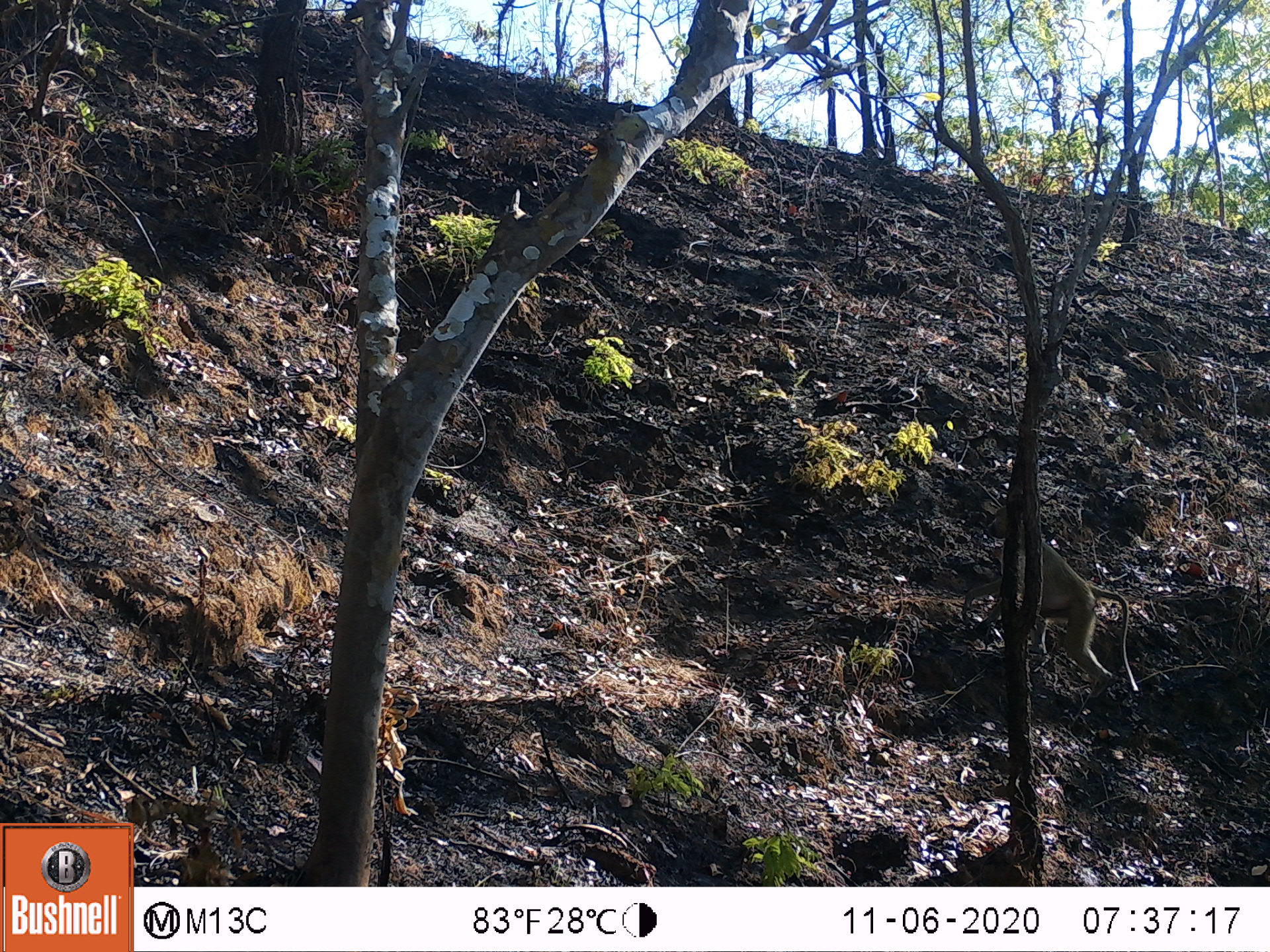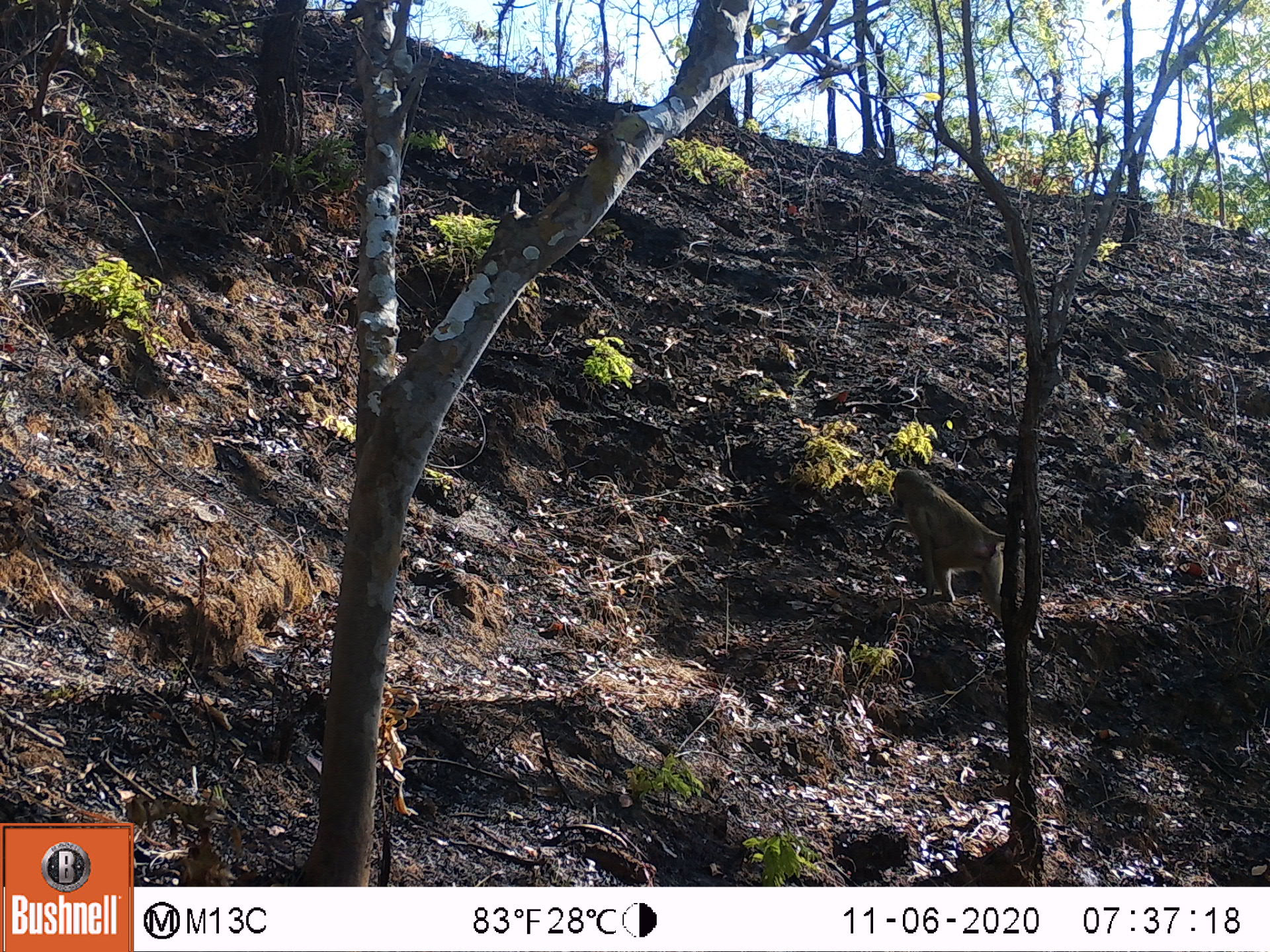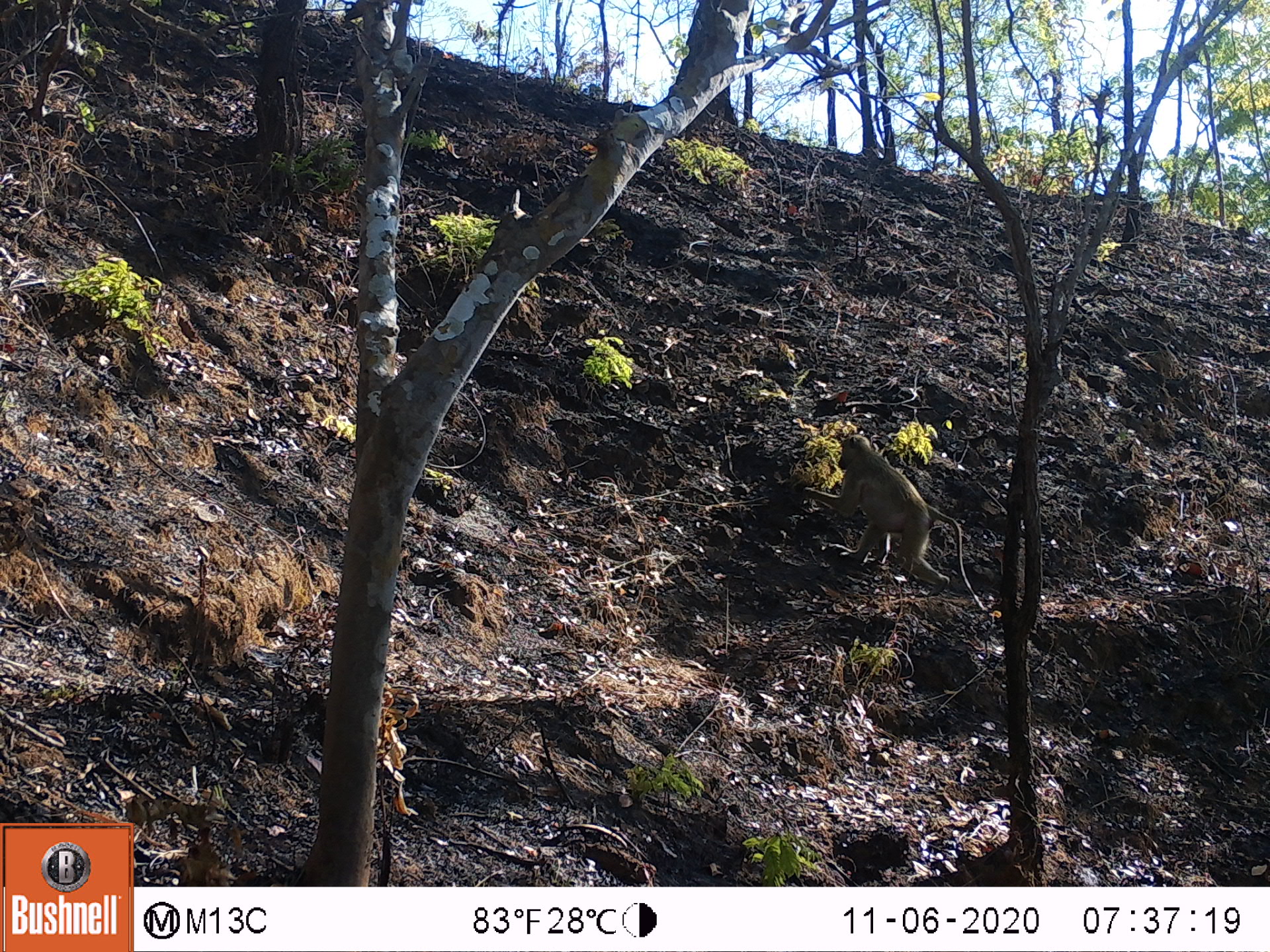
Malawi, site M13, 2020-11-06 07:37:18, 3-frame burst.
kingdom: Animalia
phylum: Chordata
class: Mammalia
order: Primates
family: Cercopithecidae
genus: Papio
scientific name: Papio cynocephalus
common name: yellow baboon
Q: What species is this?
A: Yellow baboon (Papio cynocephalus).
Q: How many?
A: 1.